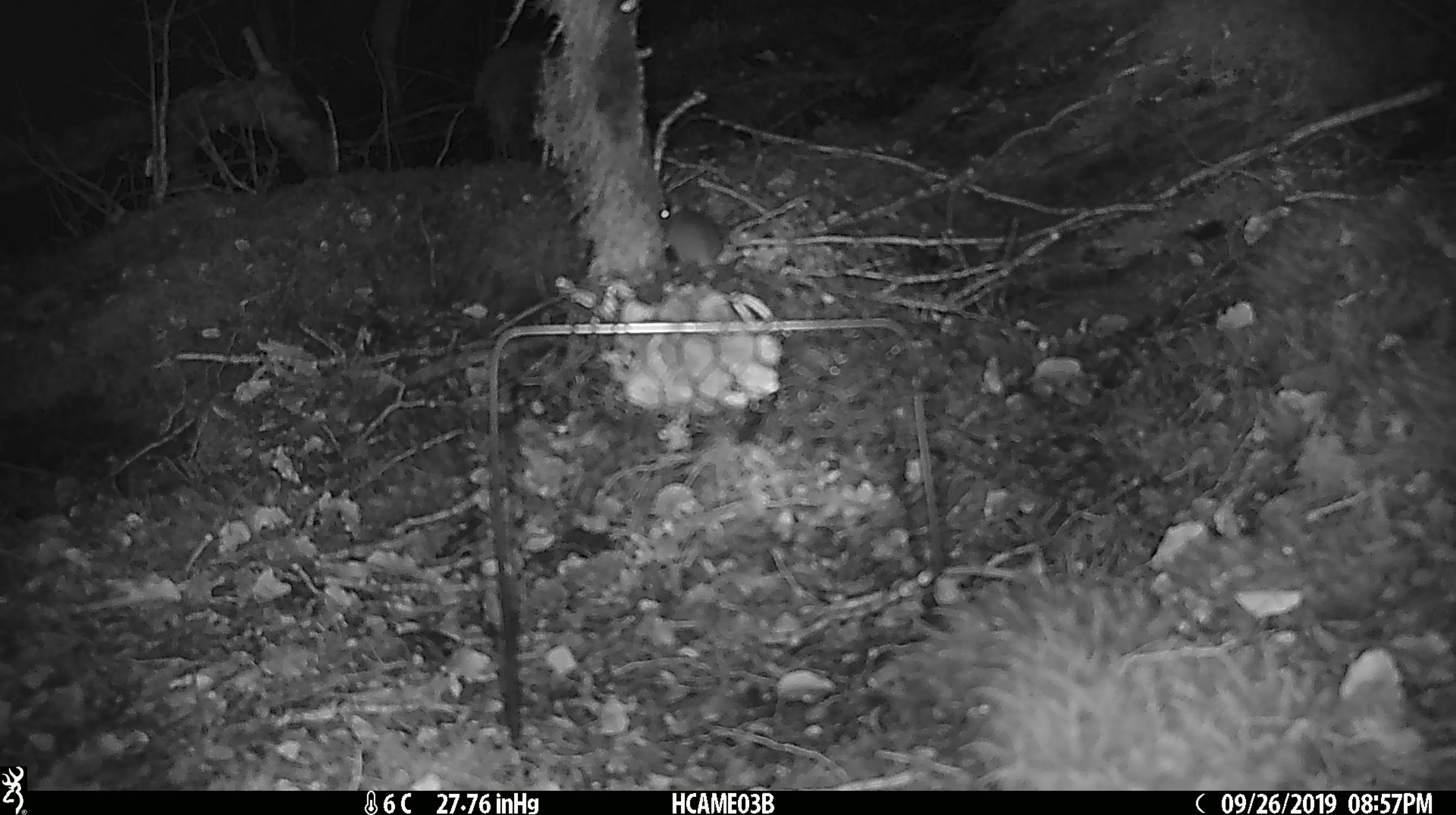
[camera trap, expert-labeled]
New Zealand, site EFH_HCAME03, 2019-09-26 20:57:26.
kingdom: Animalia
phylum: Chordata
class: Mammalia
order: Rodentia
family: Muridae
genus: Mus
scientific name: Mus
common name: mouse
Mouse (Mus).